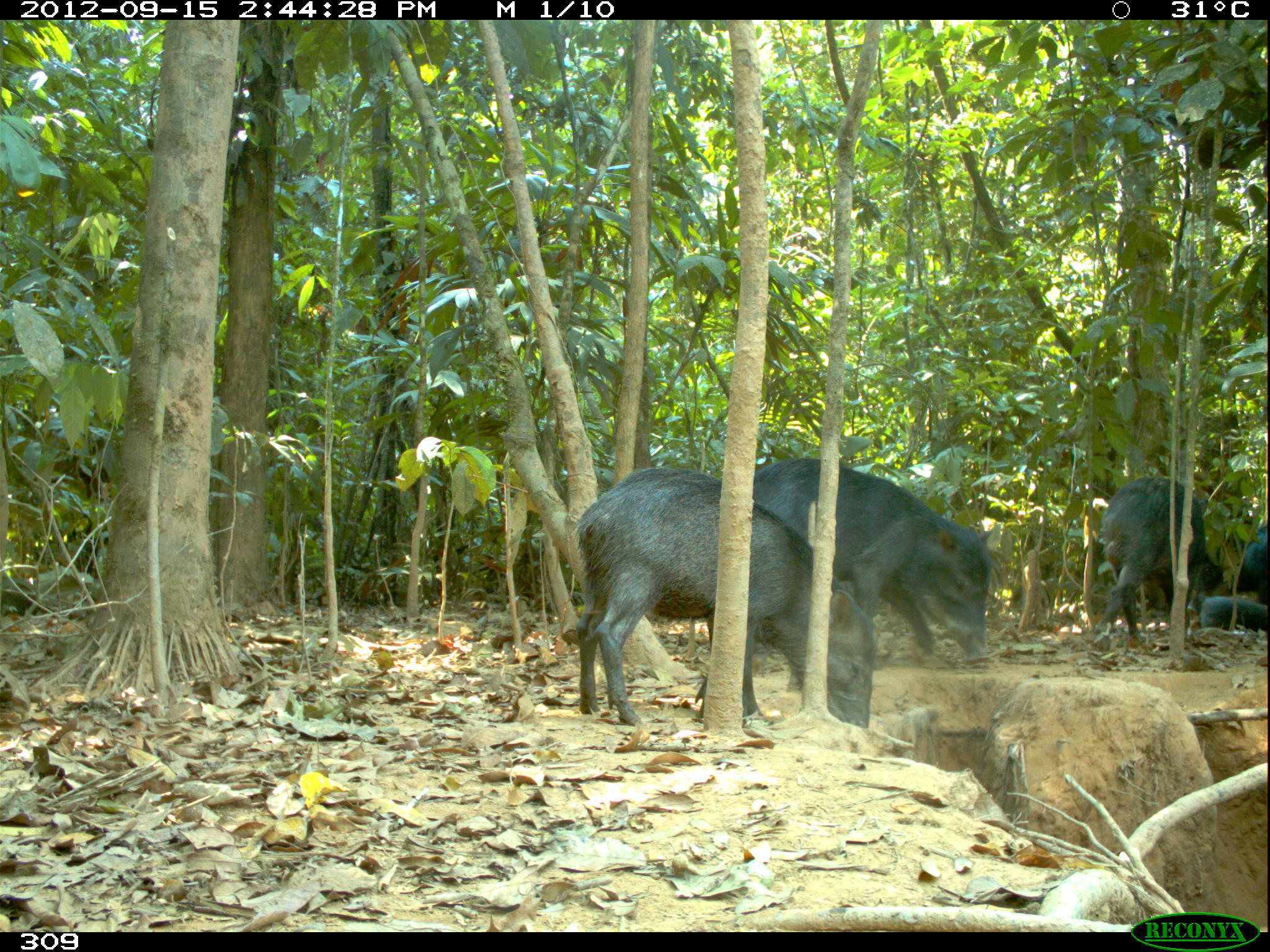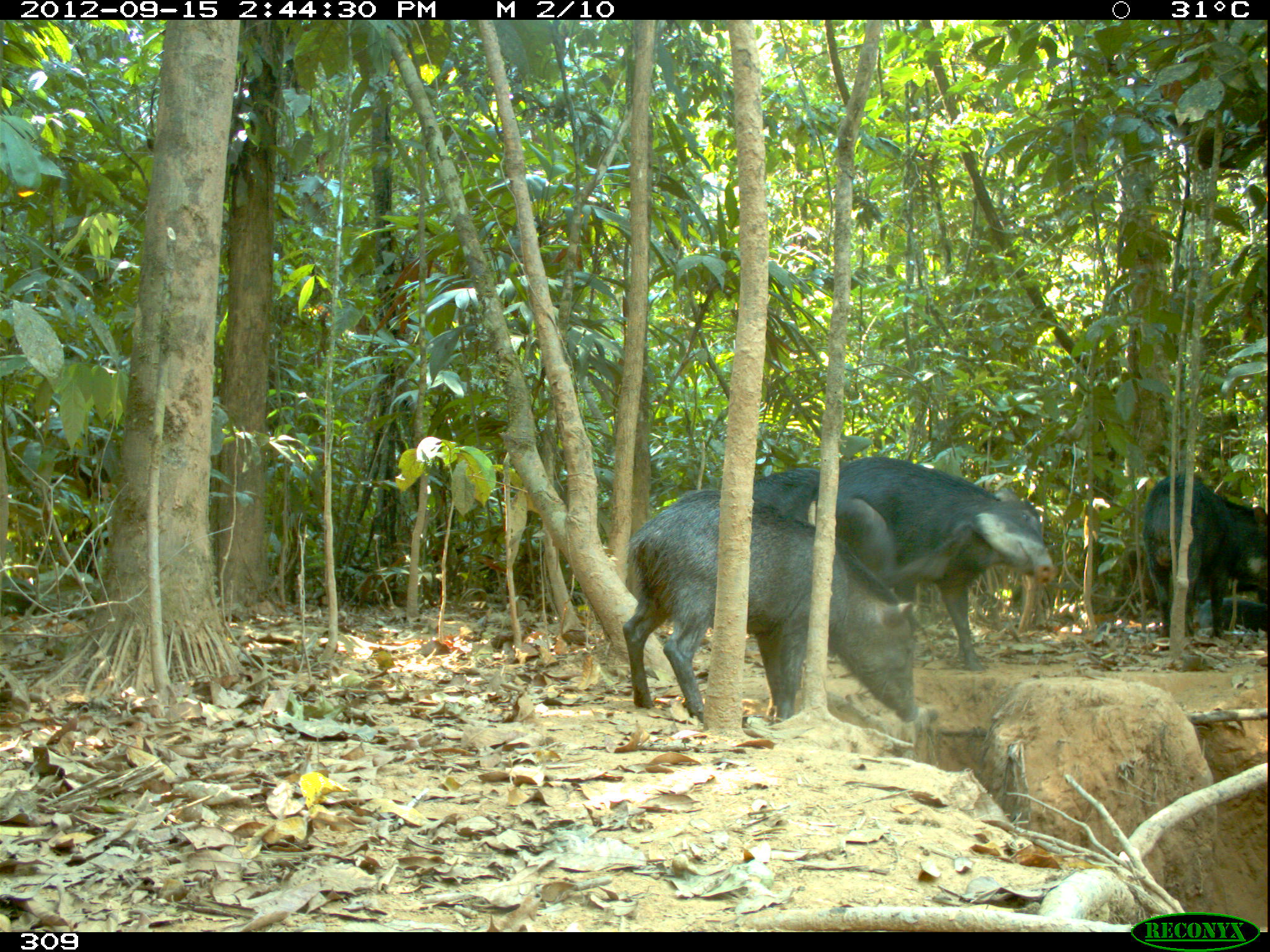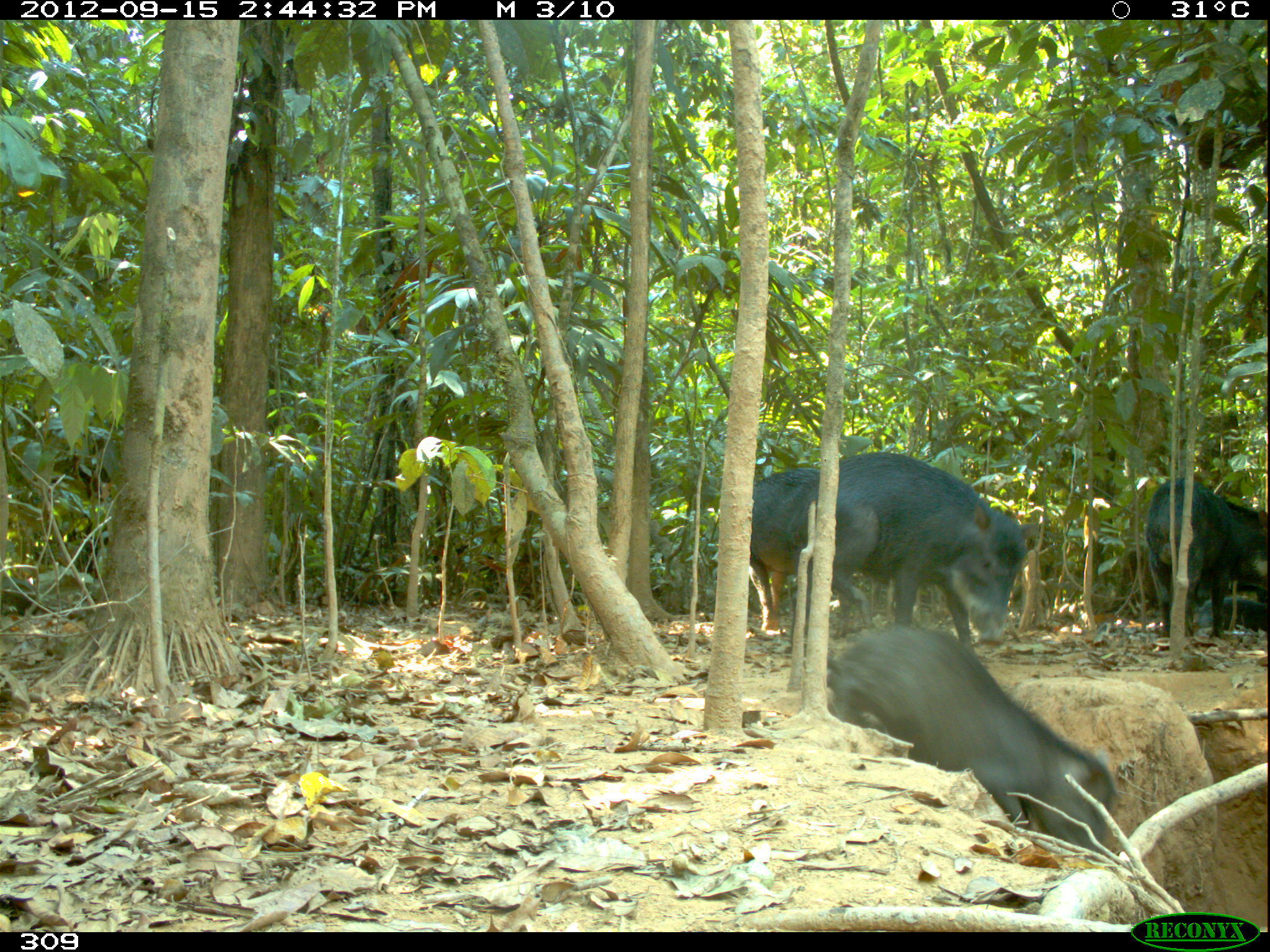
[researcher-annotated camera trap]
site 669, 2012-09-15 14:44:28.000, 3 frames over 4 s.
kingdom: Animalia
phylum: Chordata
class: Mammalia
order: Artiodactyla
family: Tayassuidae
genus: Tayassu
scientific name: Tayassu pecari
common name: white-lipped peccary